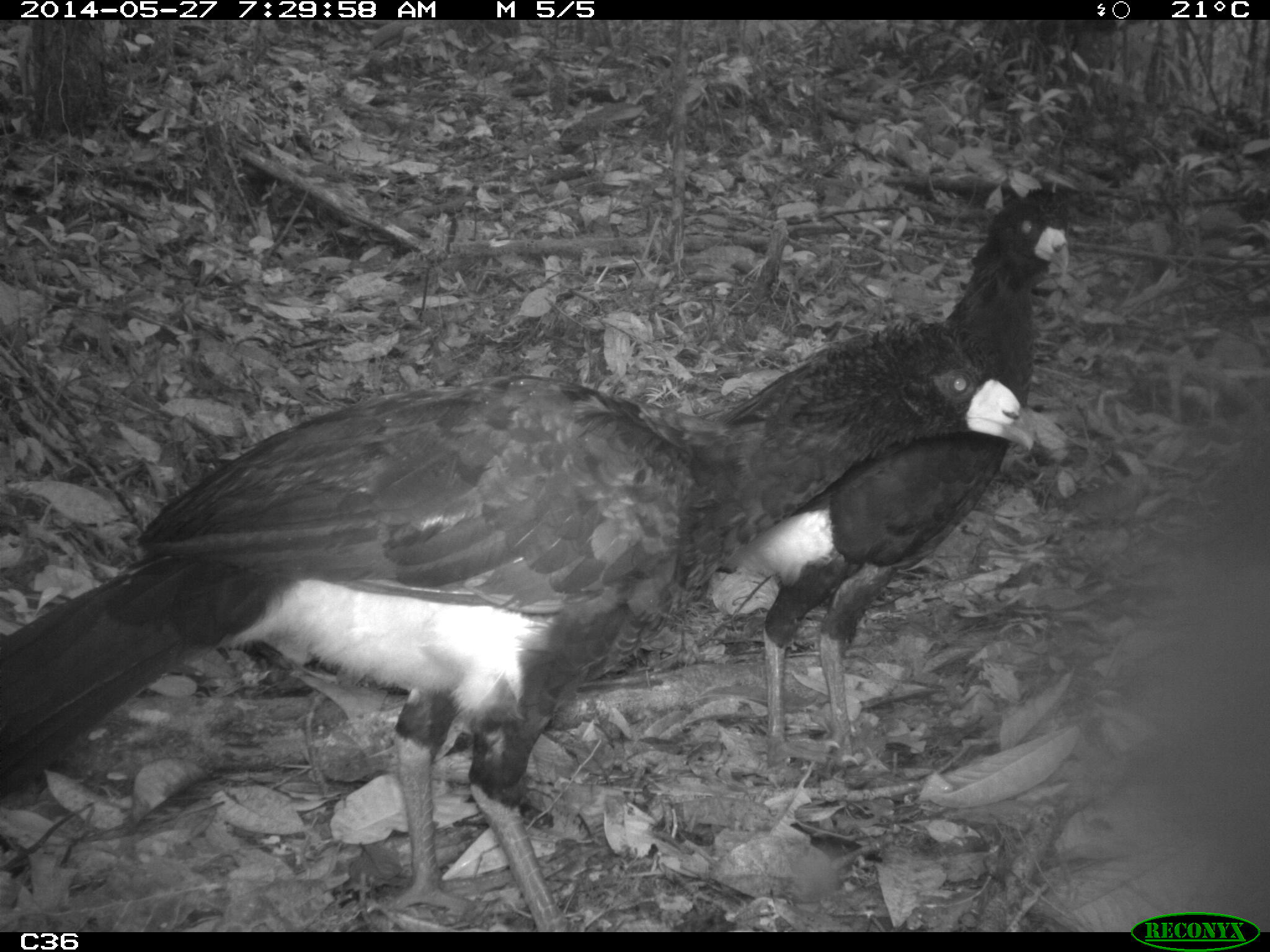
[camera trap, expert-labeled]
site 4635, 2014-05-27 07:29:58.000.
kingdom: Animalia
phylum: Chordata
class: Aves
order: Galliformes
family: Cracidae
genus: Crax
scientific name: Crax alector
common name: black curassow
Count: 2.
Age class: adult.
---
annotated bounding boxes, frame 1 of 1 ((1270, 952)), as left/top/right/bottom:
crax alector: 0/313/1037/930; 714/186/1069/775